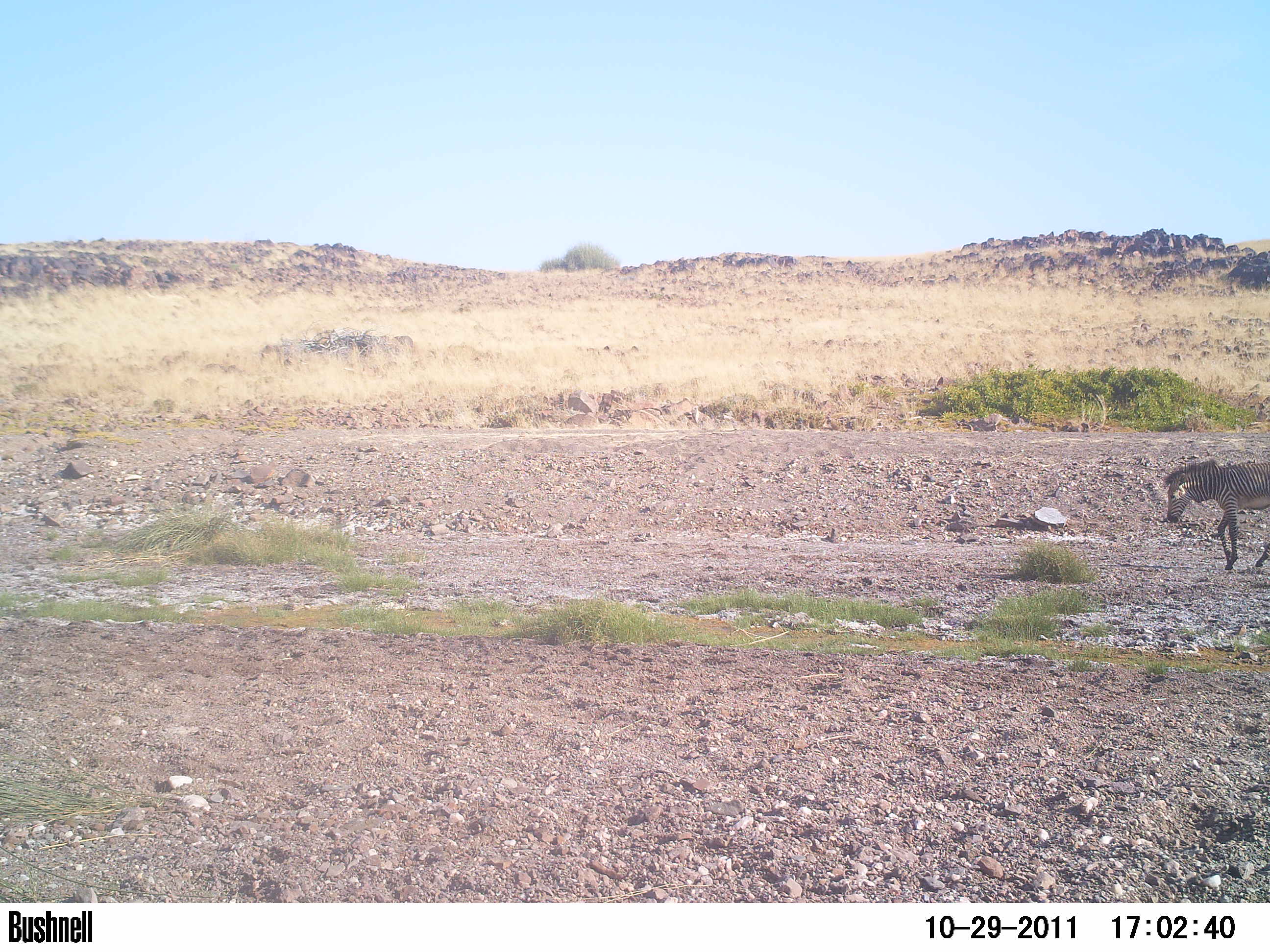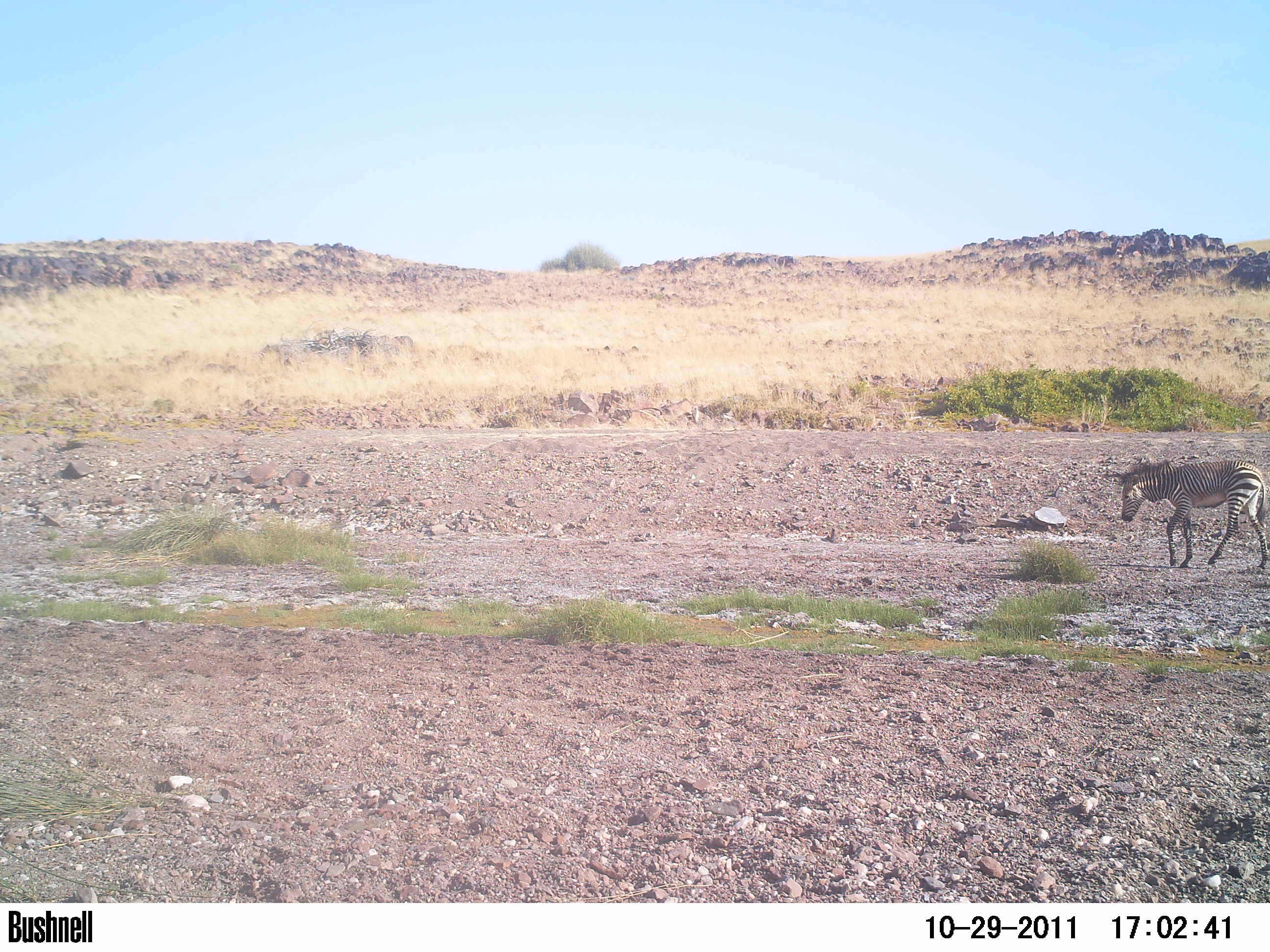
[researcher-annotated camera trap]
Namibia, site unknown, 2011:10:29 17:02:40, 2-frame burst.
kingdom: Animalia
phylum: Chordata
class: Mammalia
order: Perissodactyla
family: Equidae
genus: Equus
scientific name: Equus zebra hartmannae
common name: hartmann's mountain zebra